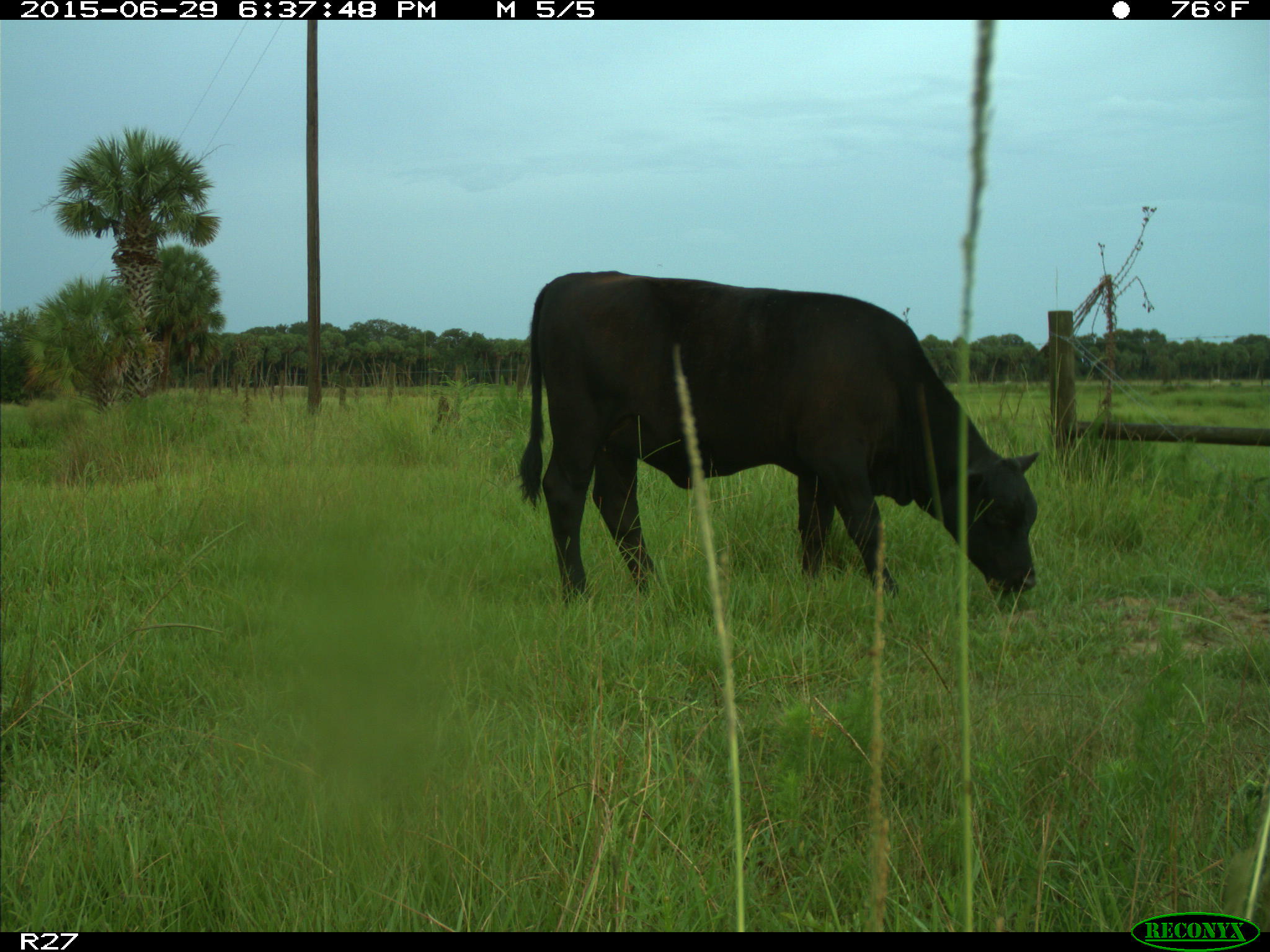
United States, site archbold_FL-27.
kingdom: Animalia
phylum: Chordata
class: Mammalia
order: Artiodactyla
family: Bovidae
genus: Bos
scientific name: Bos taurus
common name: domestic cow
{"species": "Bos taurus (domestic cow)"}